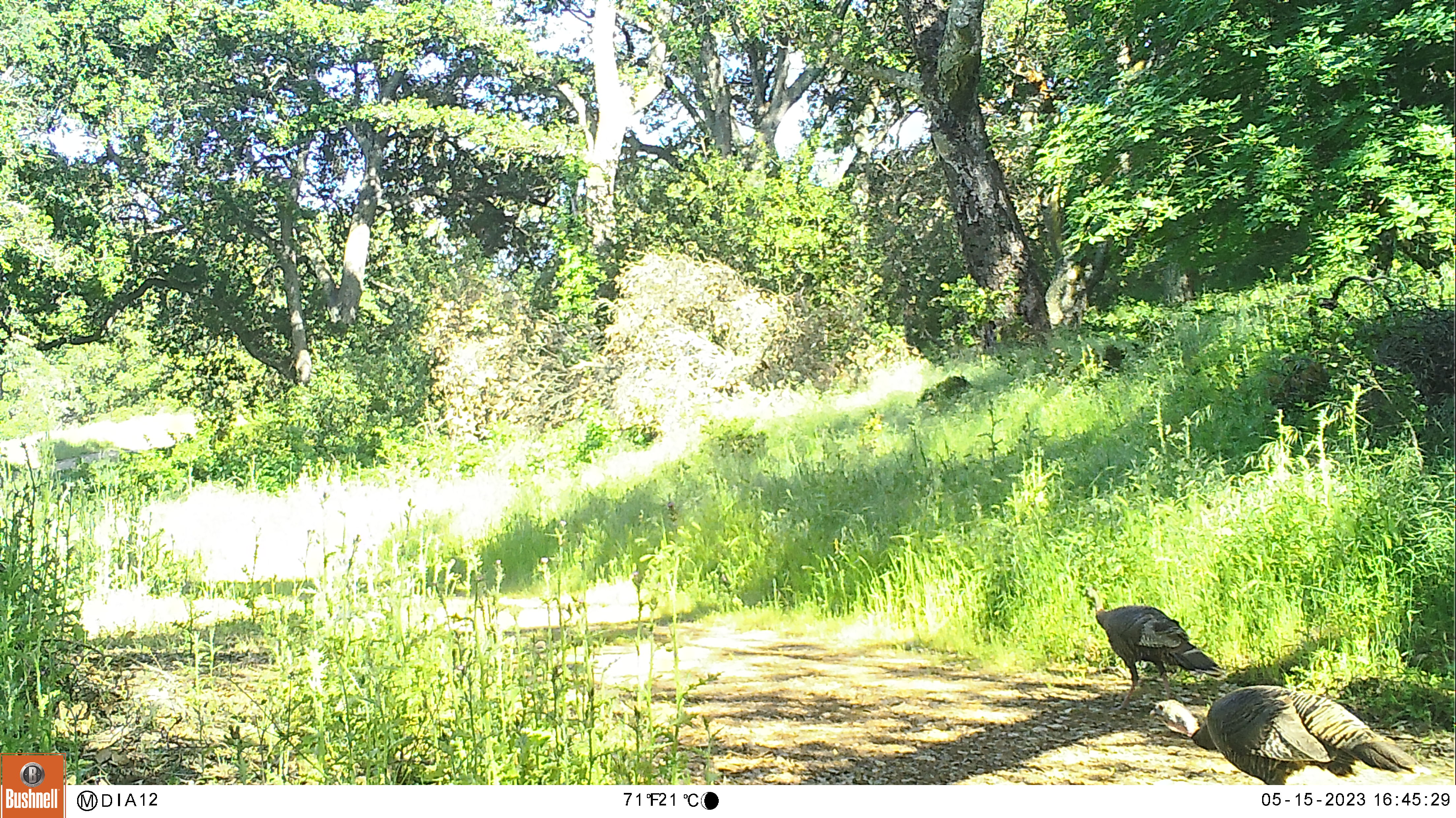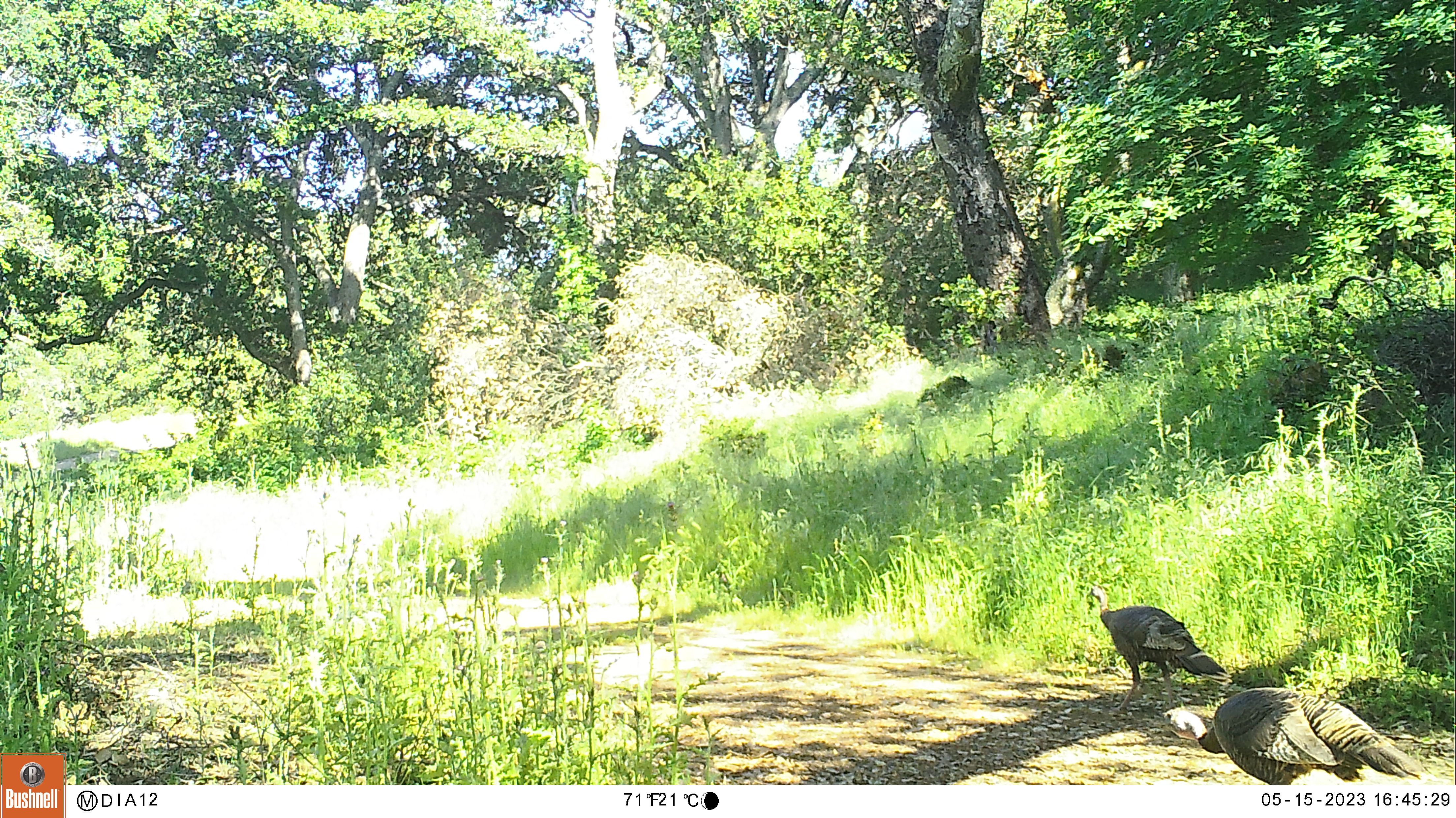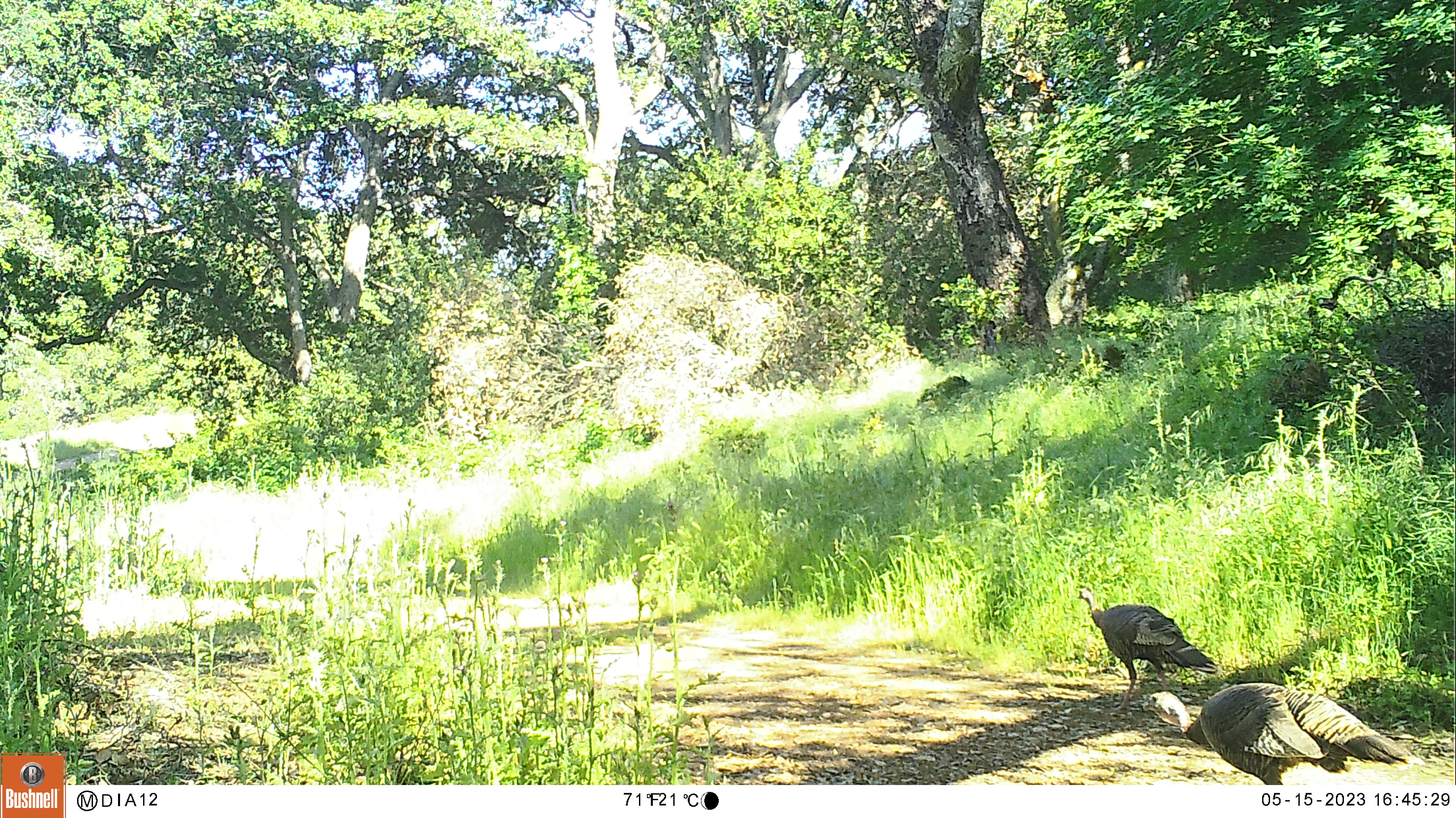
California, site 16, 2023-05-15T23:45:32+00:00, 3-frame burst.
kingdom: Animalia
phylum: Chordata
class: Aves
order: Galliformes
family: Phasianidae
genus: Meleagris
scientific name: Meleagris gallopavo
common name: turkey